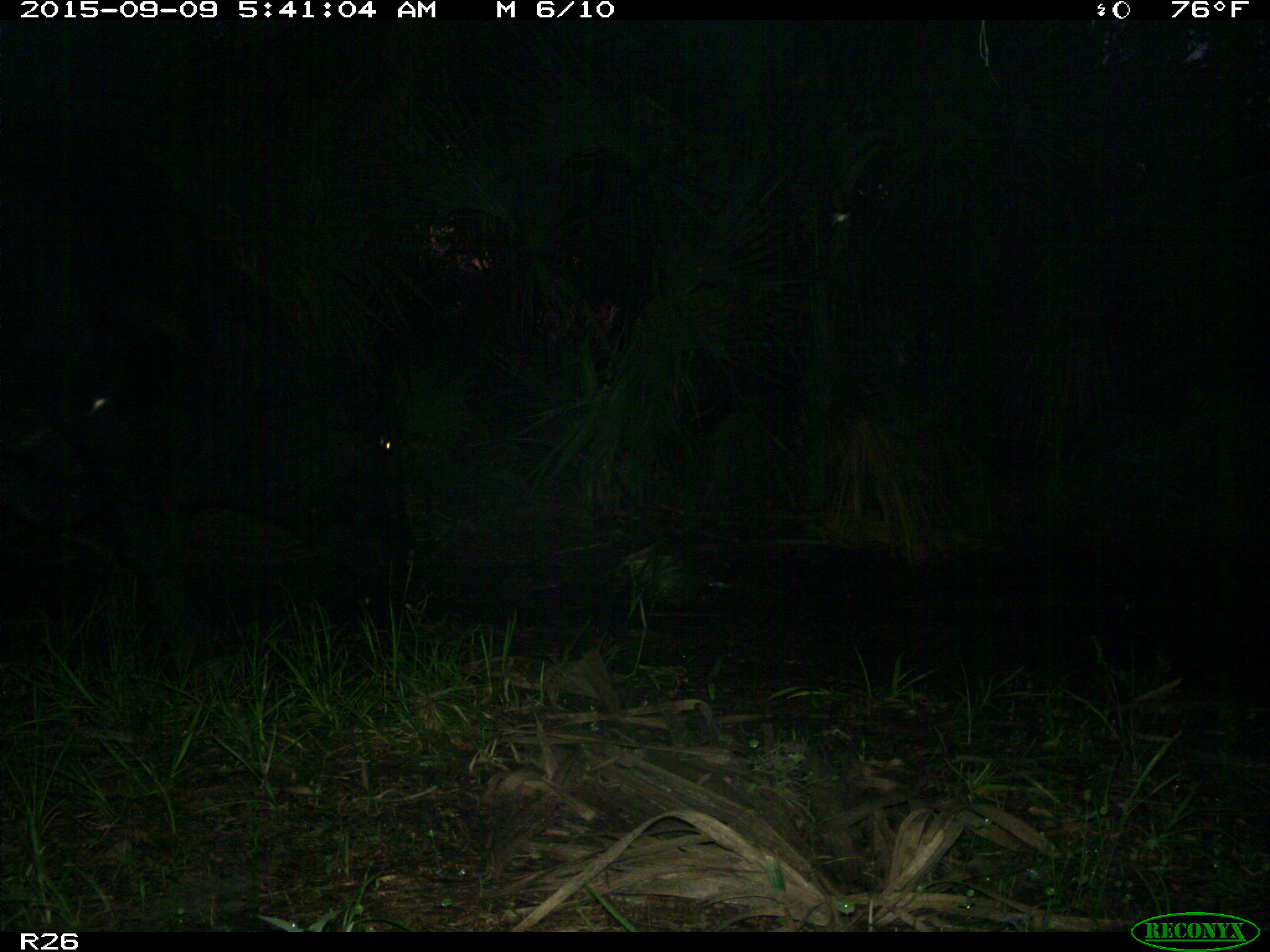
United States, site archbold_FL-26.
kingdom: Animalia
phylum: Chordata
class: Mammalia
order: Artiodactyla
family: Bovidae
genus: Bos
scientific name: Bos taurus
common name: domestic cow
Bos taurus (domestic cow).